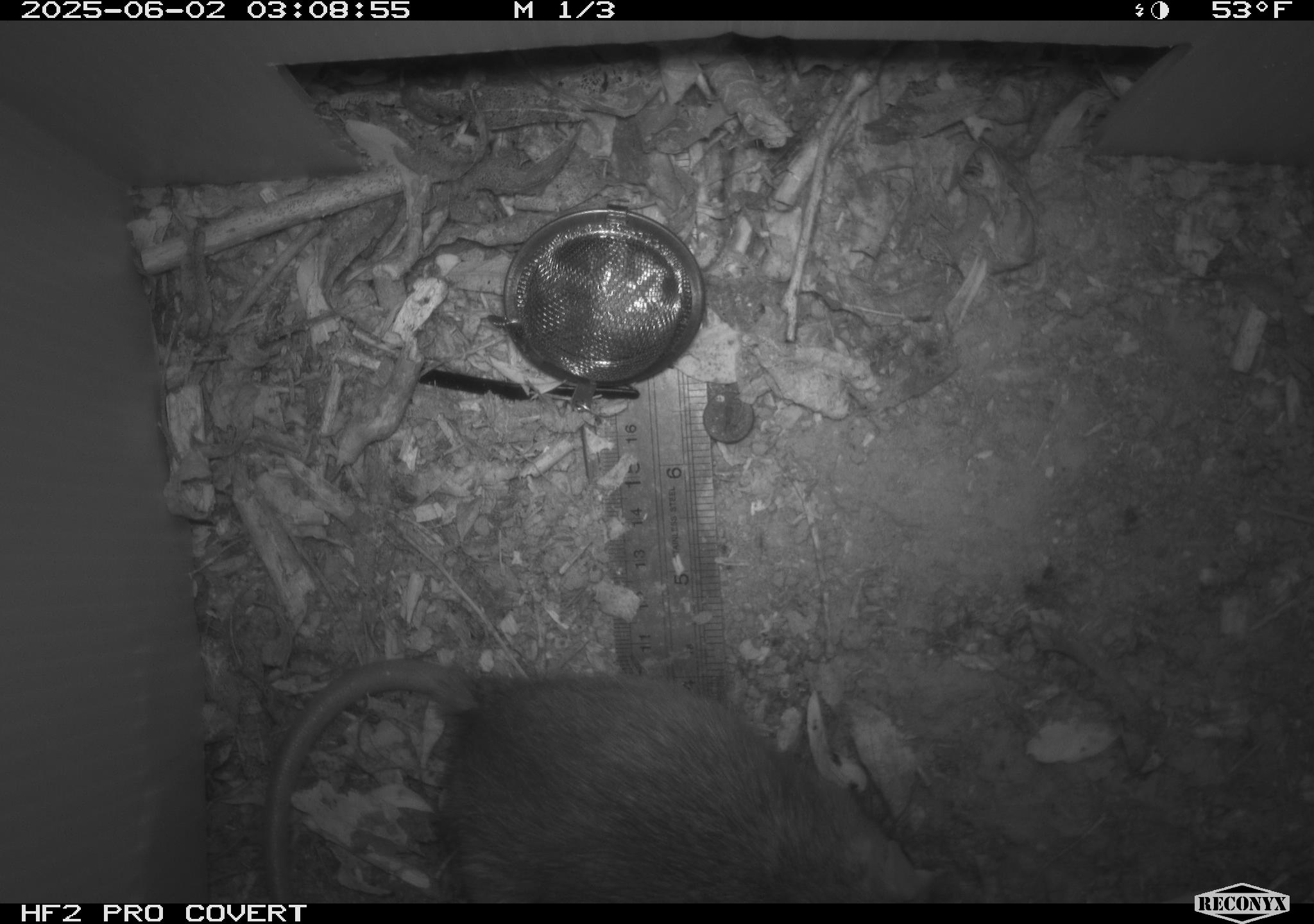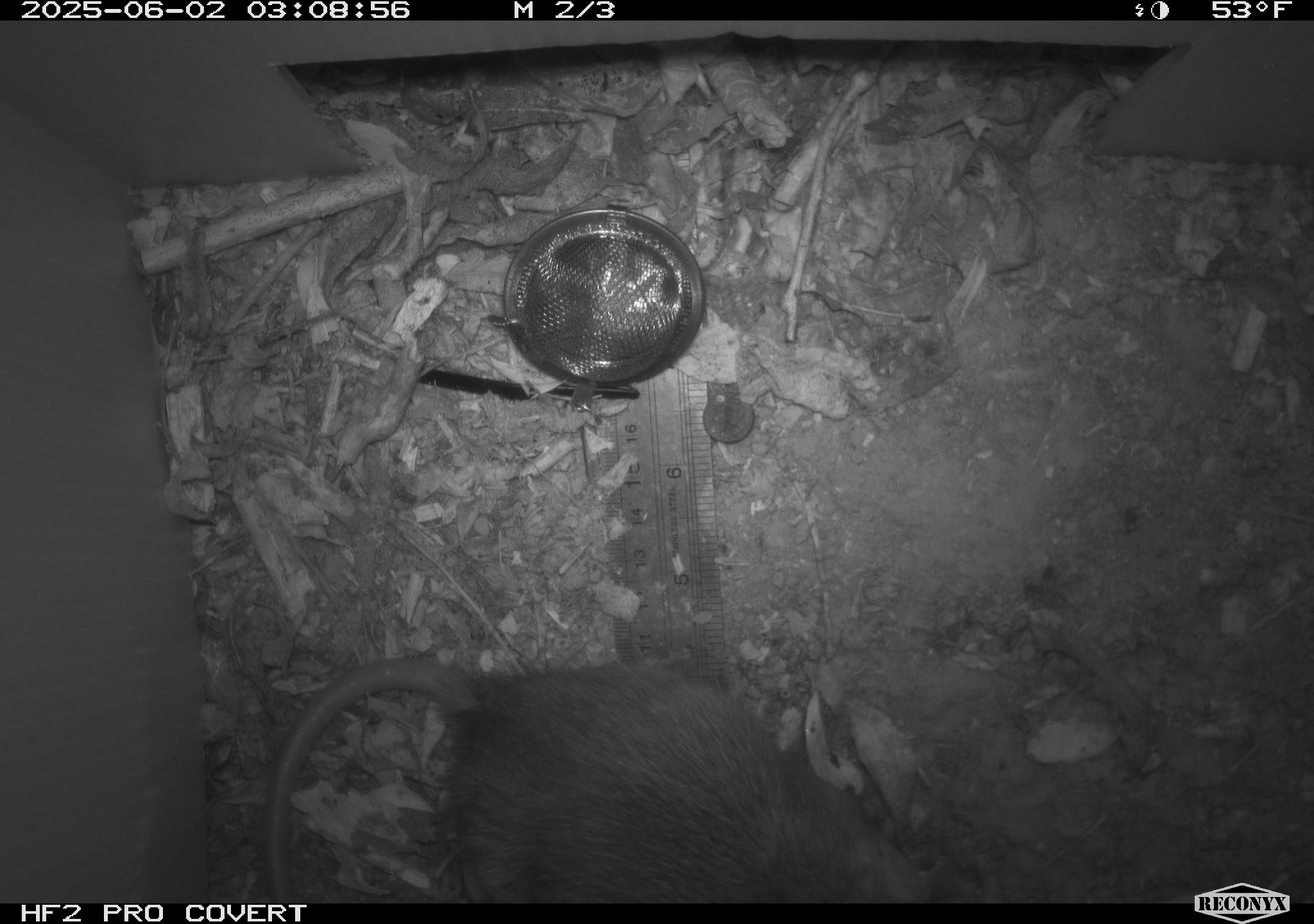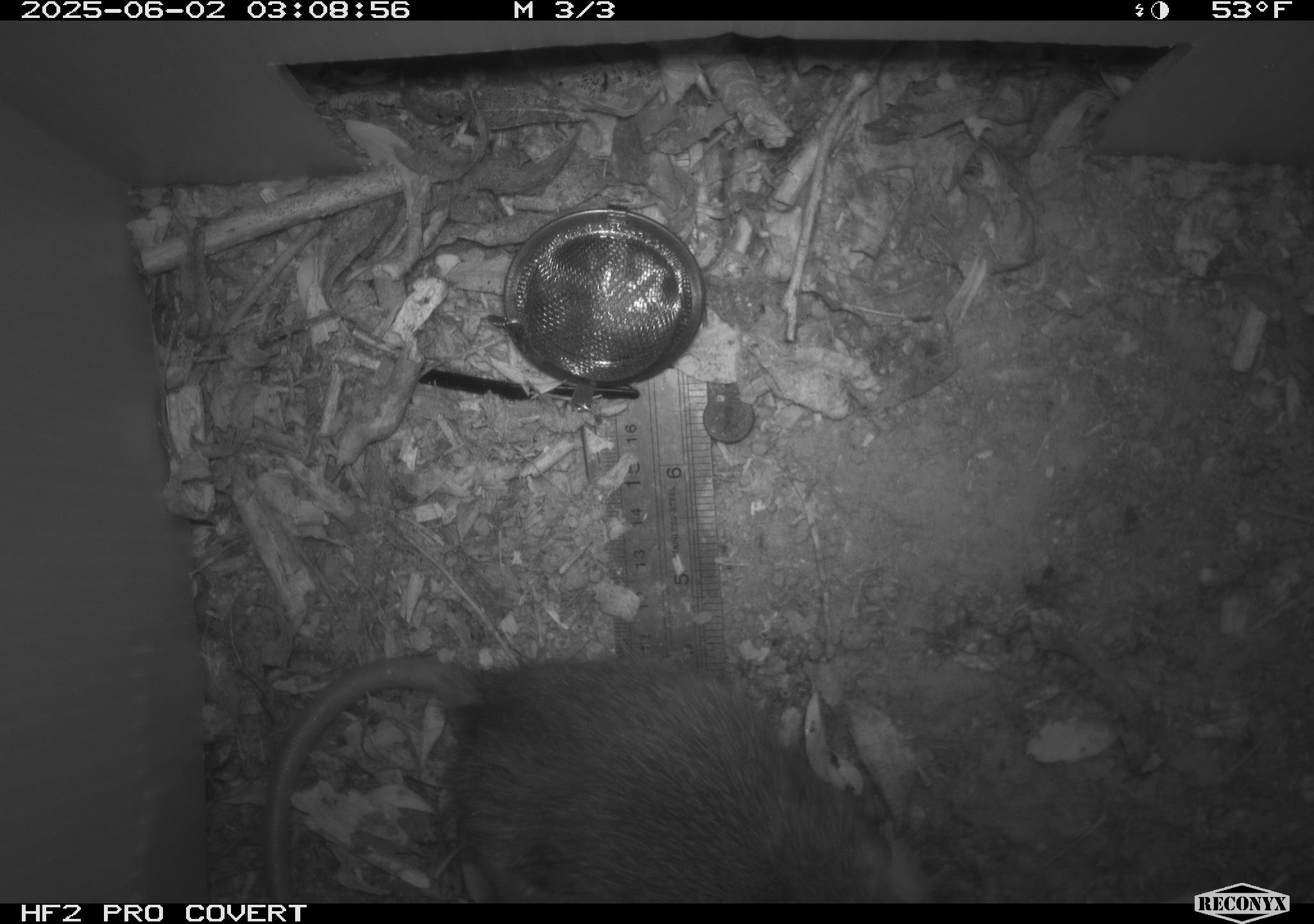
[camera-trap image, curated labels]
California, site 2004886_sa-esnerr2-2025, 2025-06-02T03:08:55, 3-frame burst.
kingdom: Animalia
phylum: Chordata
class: Mammalia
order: Rodentia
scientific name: Rodentia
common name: rodent